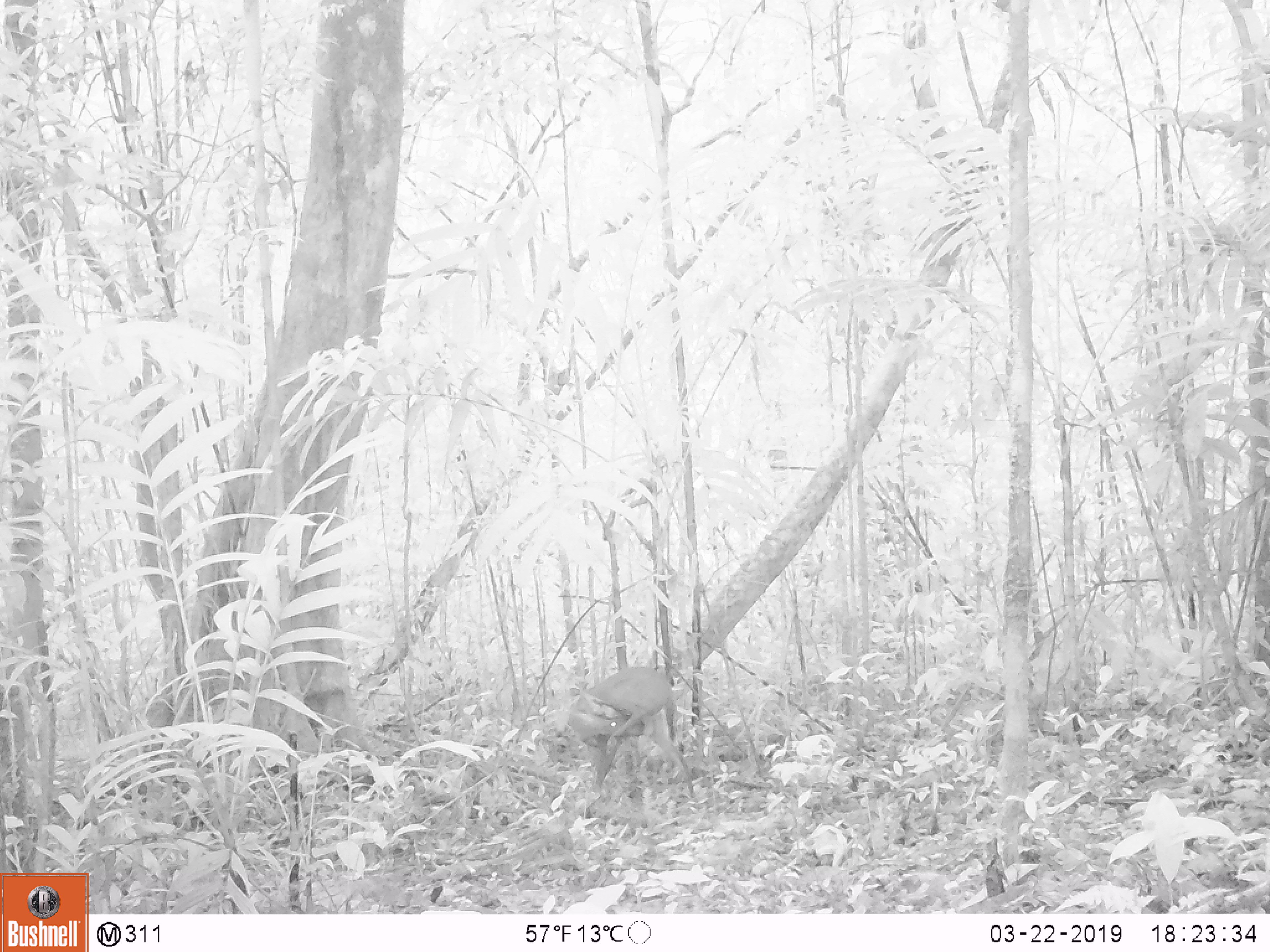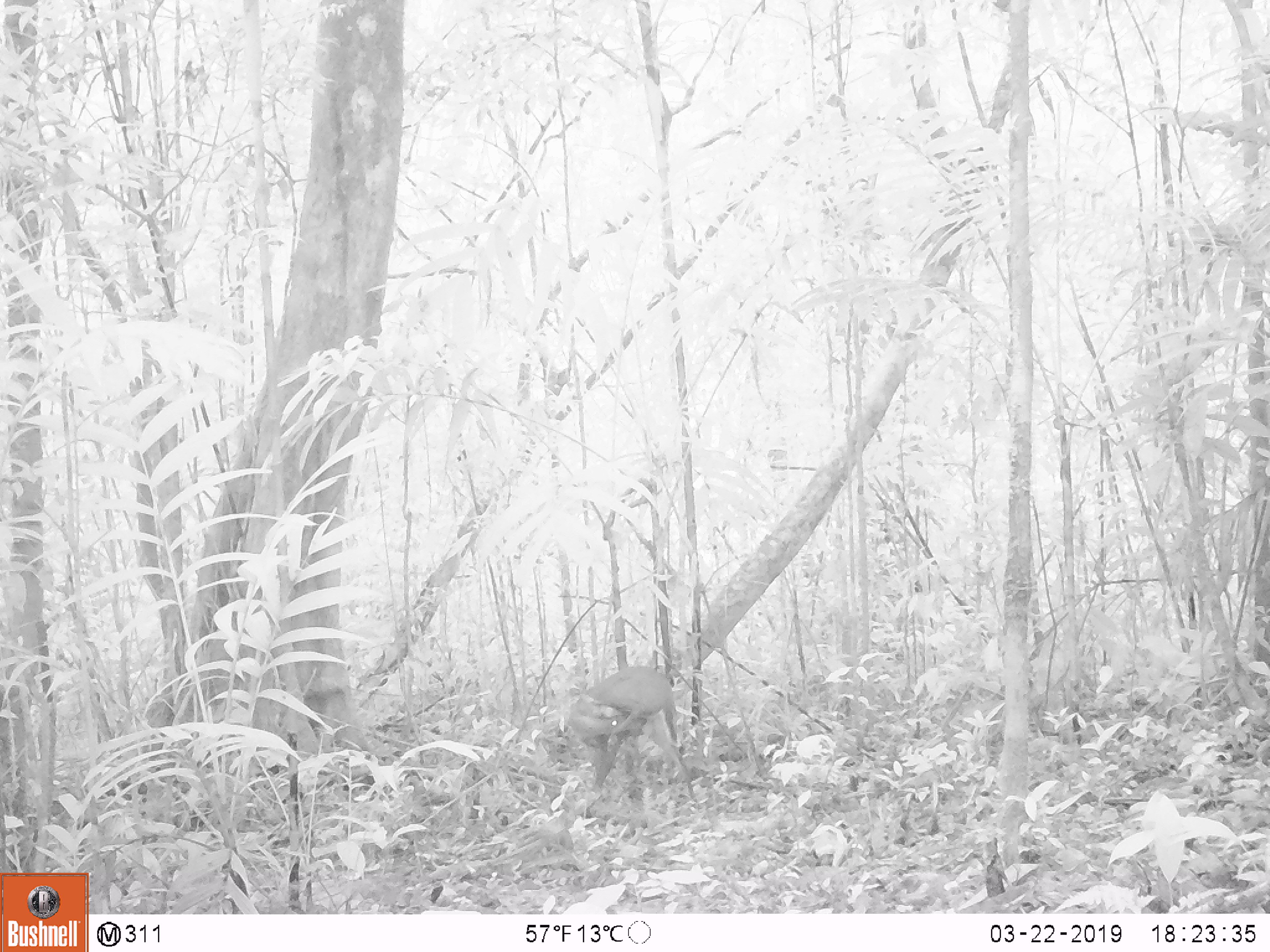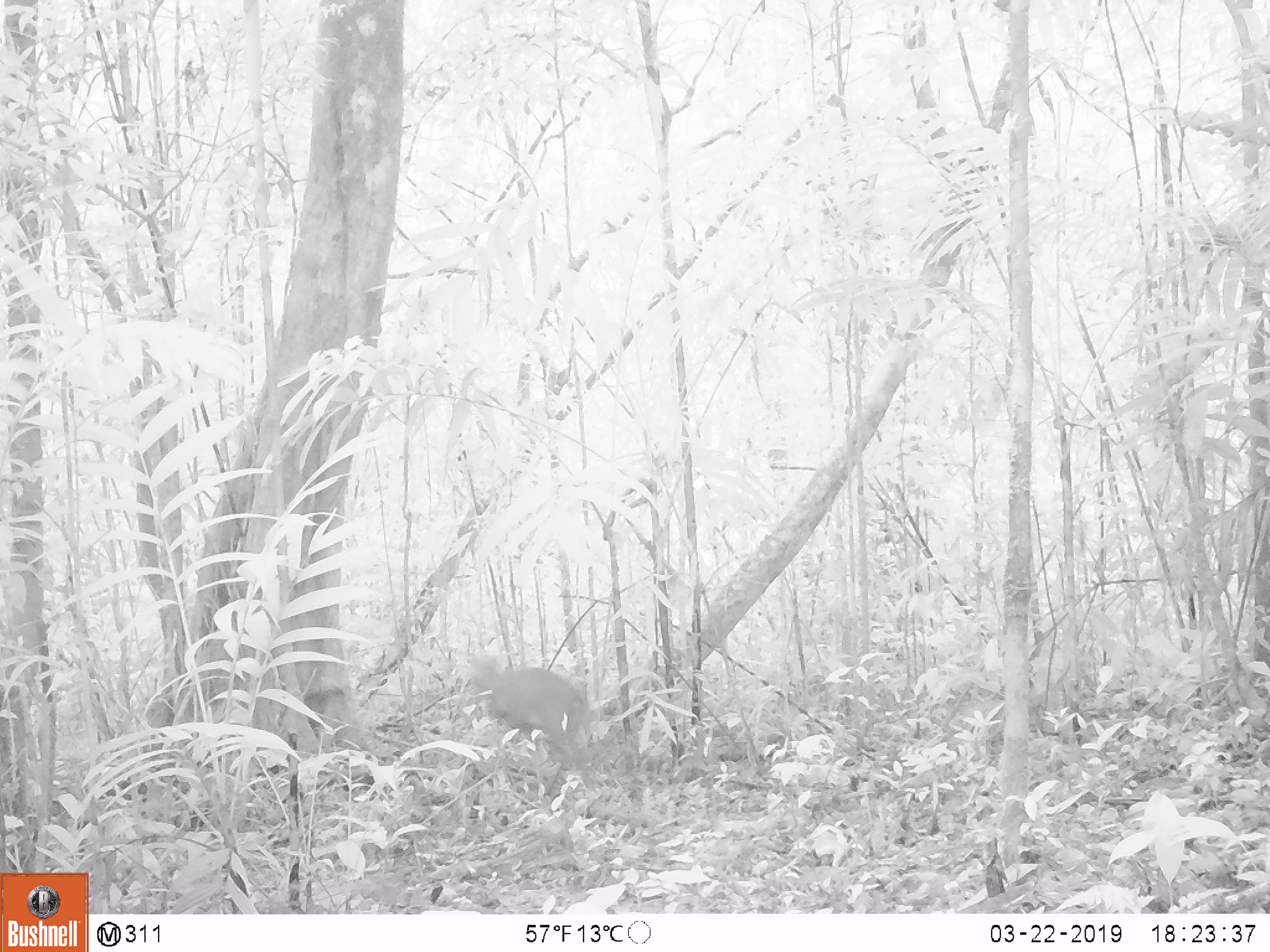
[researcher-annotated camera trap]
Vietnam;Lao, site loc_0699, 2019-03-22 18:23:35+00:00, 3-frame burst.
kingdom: Animalia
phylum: Chordata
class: Mammalia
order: Artiodactyla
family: Cervidae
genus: Muntiacus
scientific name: Muntiacus rooseveltorum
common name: roosevelt's muntjac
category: roosevelts muntjac group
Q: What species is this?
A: Roosevelts muntjac group (roosevelt's muntjac) (Muntiacus rooseveltorum).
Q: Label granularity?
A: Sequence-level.